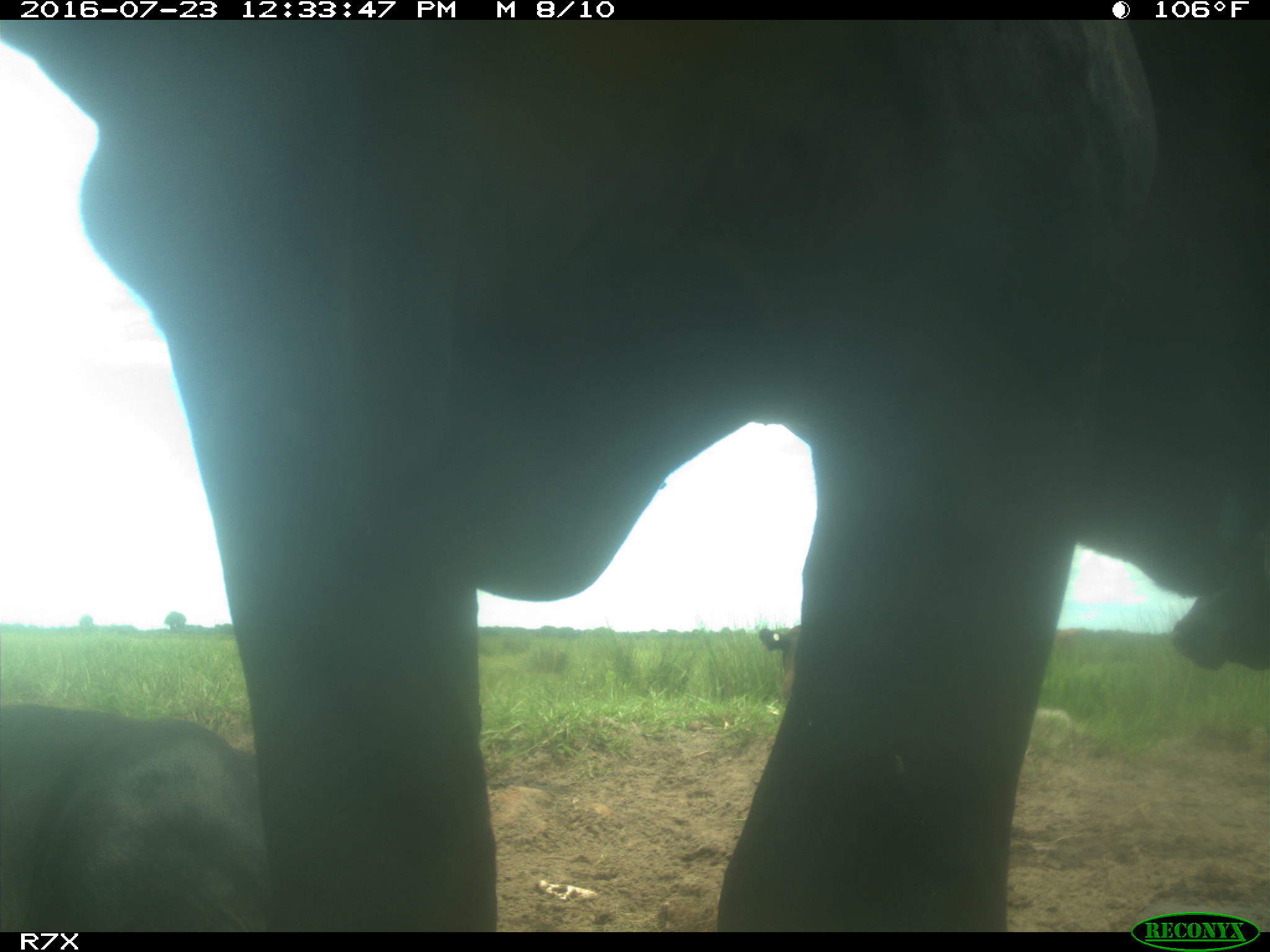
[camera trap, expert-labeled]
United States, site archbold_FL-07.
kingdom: Animalia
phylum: Chordata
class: Mammalia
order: Artiodactyla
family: Bovidae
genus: Bos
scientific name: Bos taurus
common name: domestic cow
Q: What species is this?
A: Bos taurus (domestic cow).